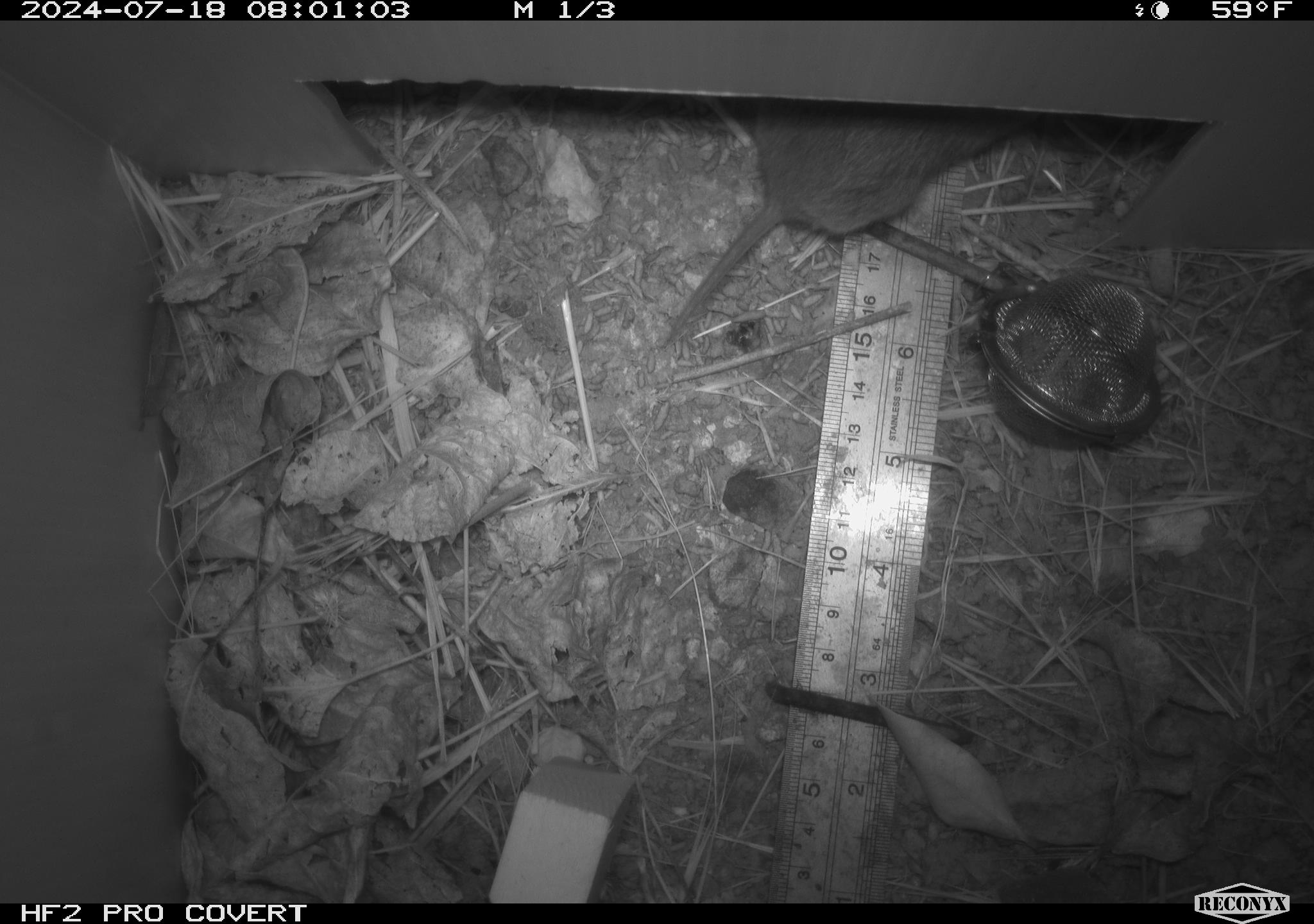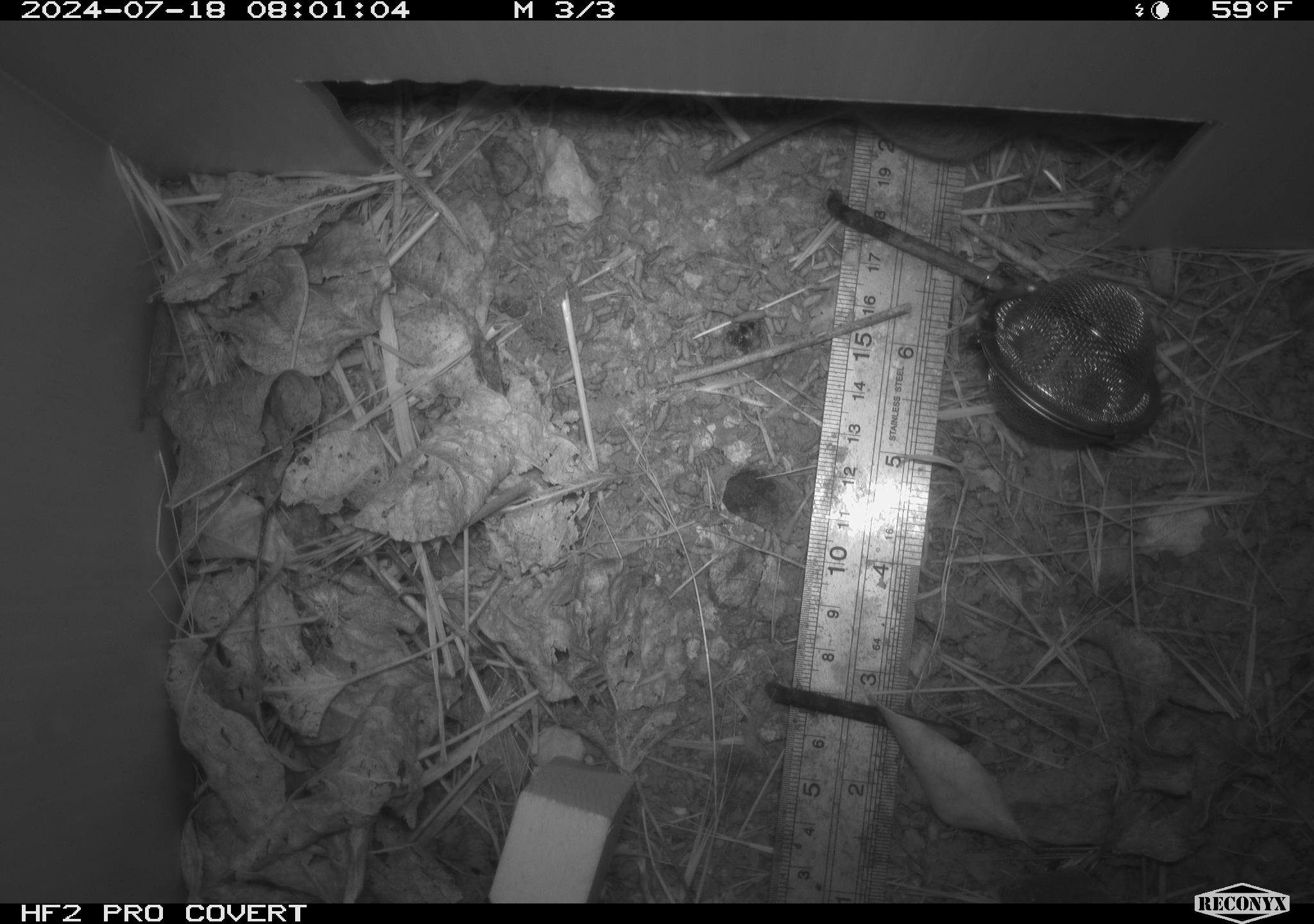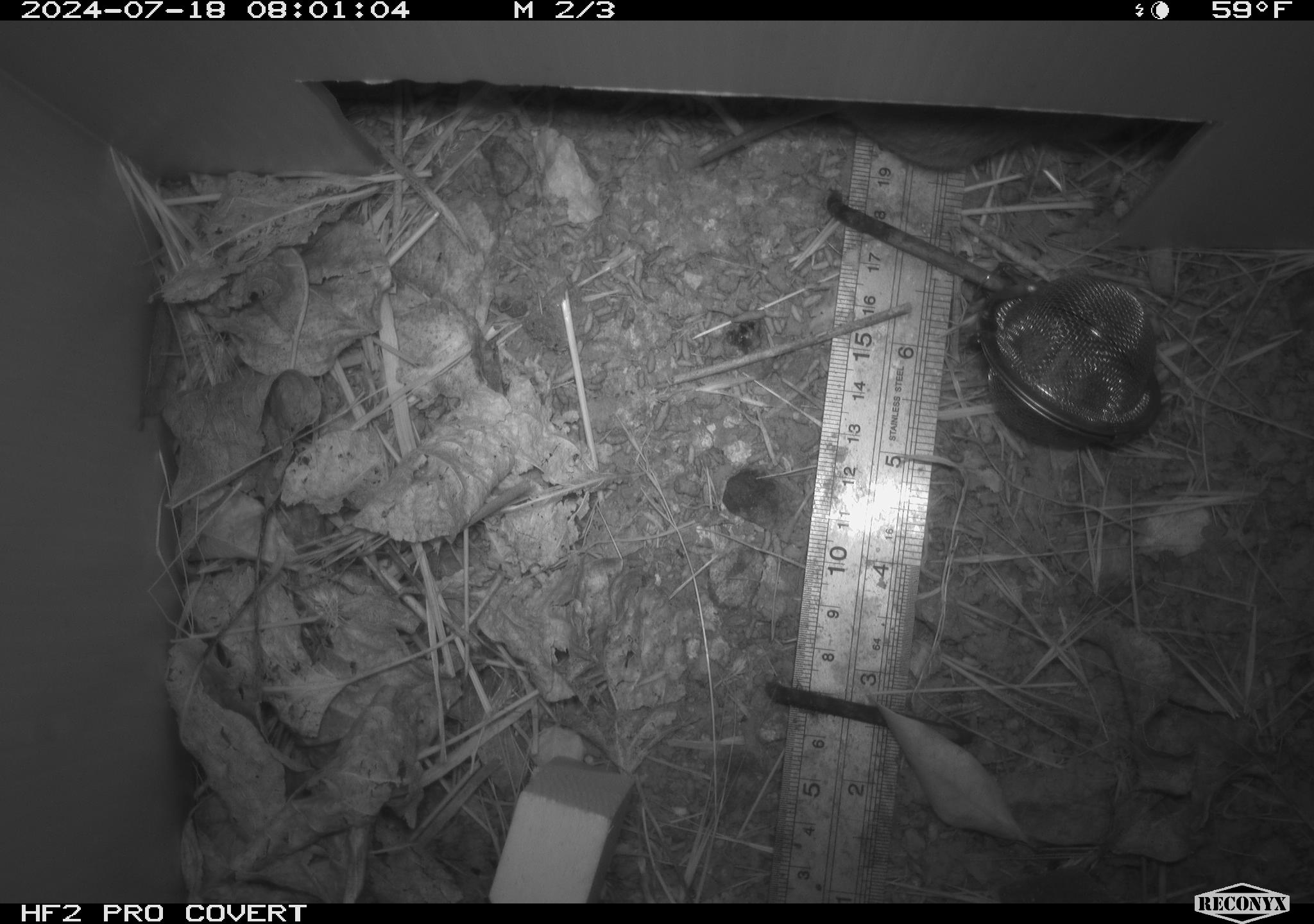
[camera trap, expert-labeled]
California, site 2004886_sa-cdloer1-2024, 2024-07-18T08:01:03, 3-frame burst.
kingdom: Animalia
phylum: Chordata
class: Mammalia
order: Rodentia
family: Cricetidae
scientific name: Arvicolinae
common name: voles, lemmings, and muskrats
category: arvicolinae subfamily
Arvicolinae subfamily (voles, lemmings, and muskrats) (Arvicolinae).